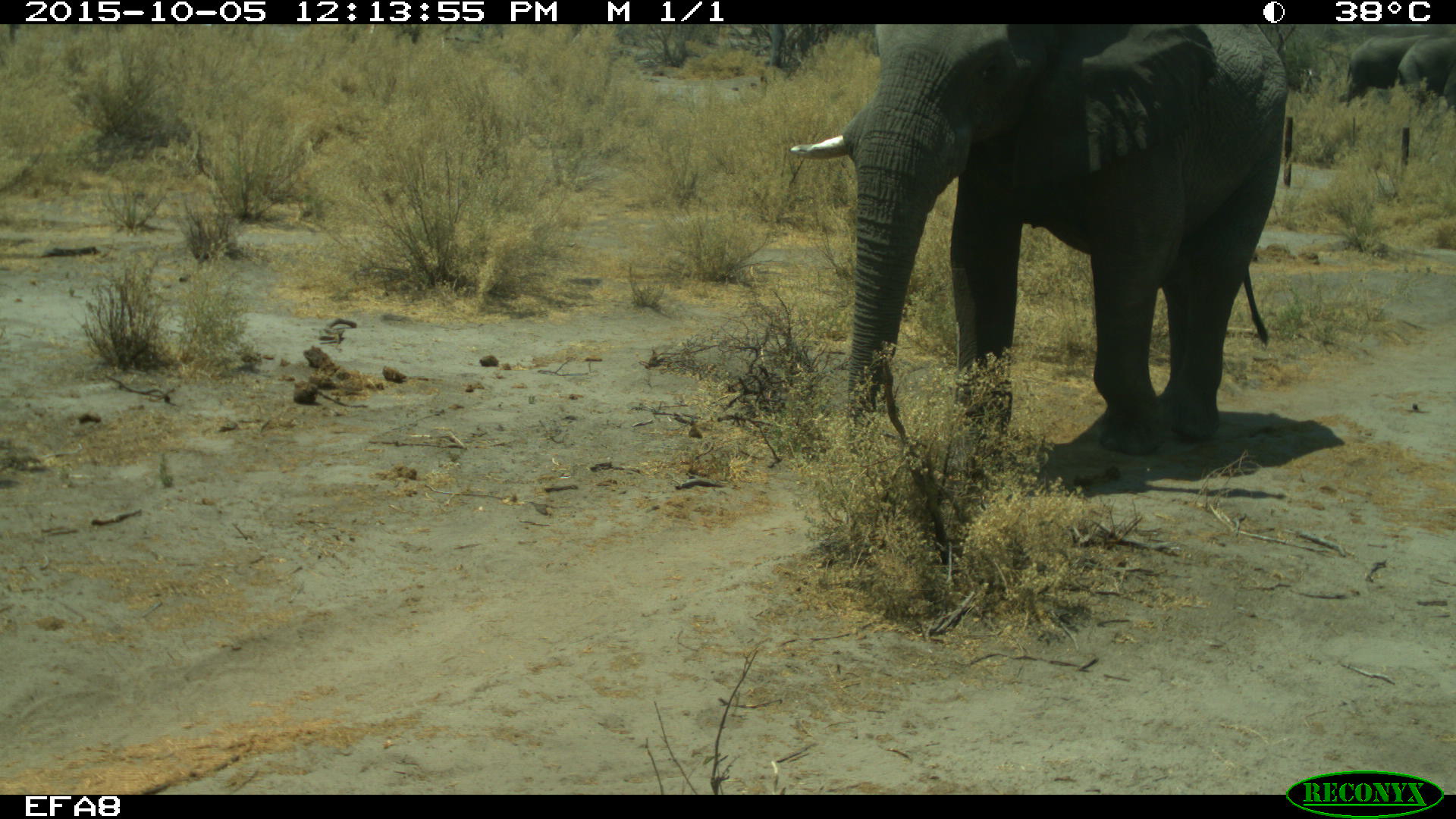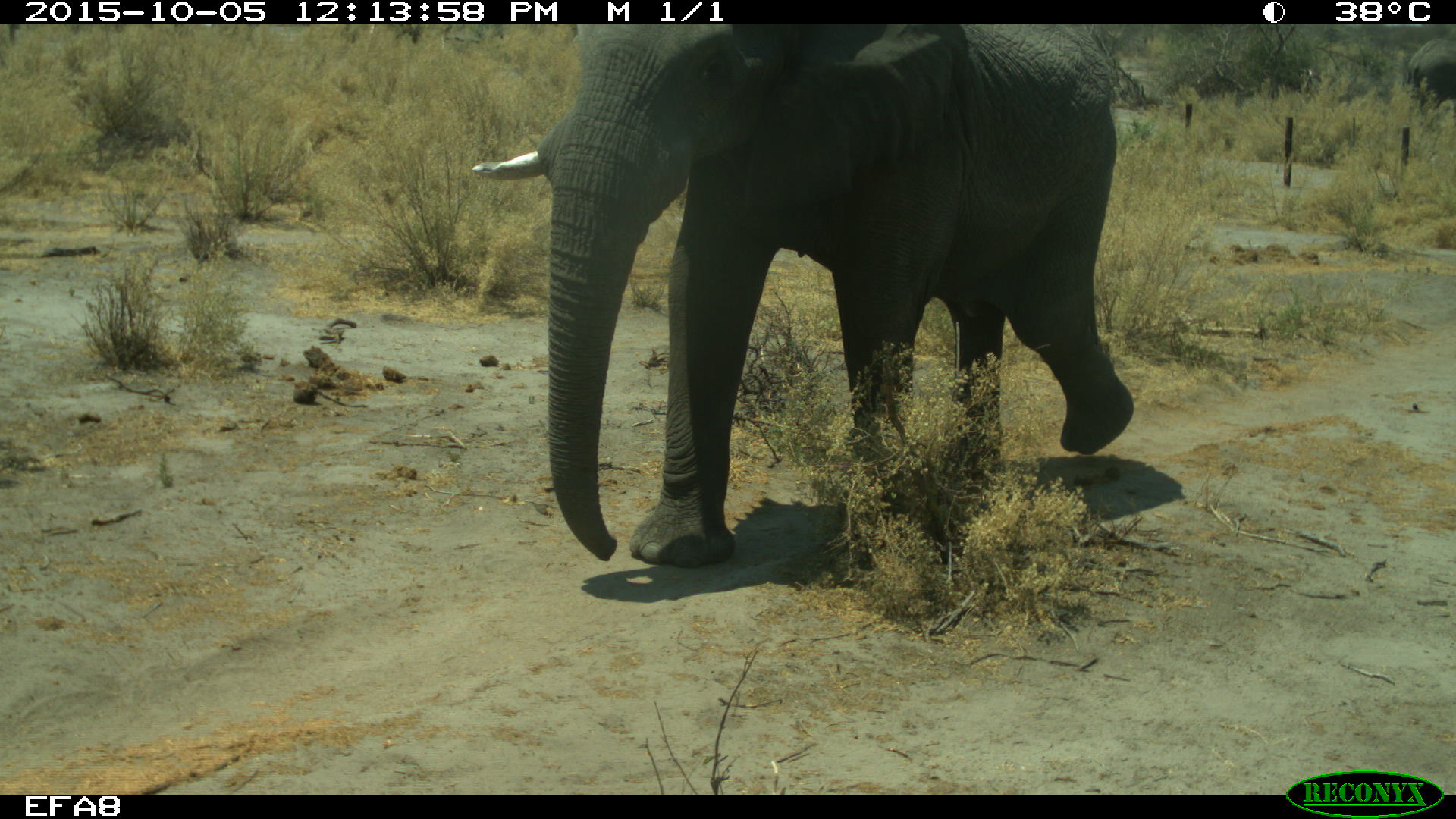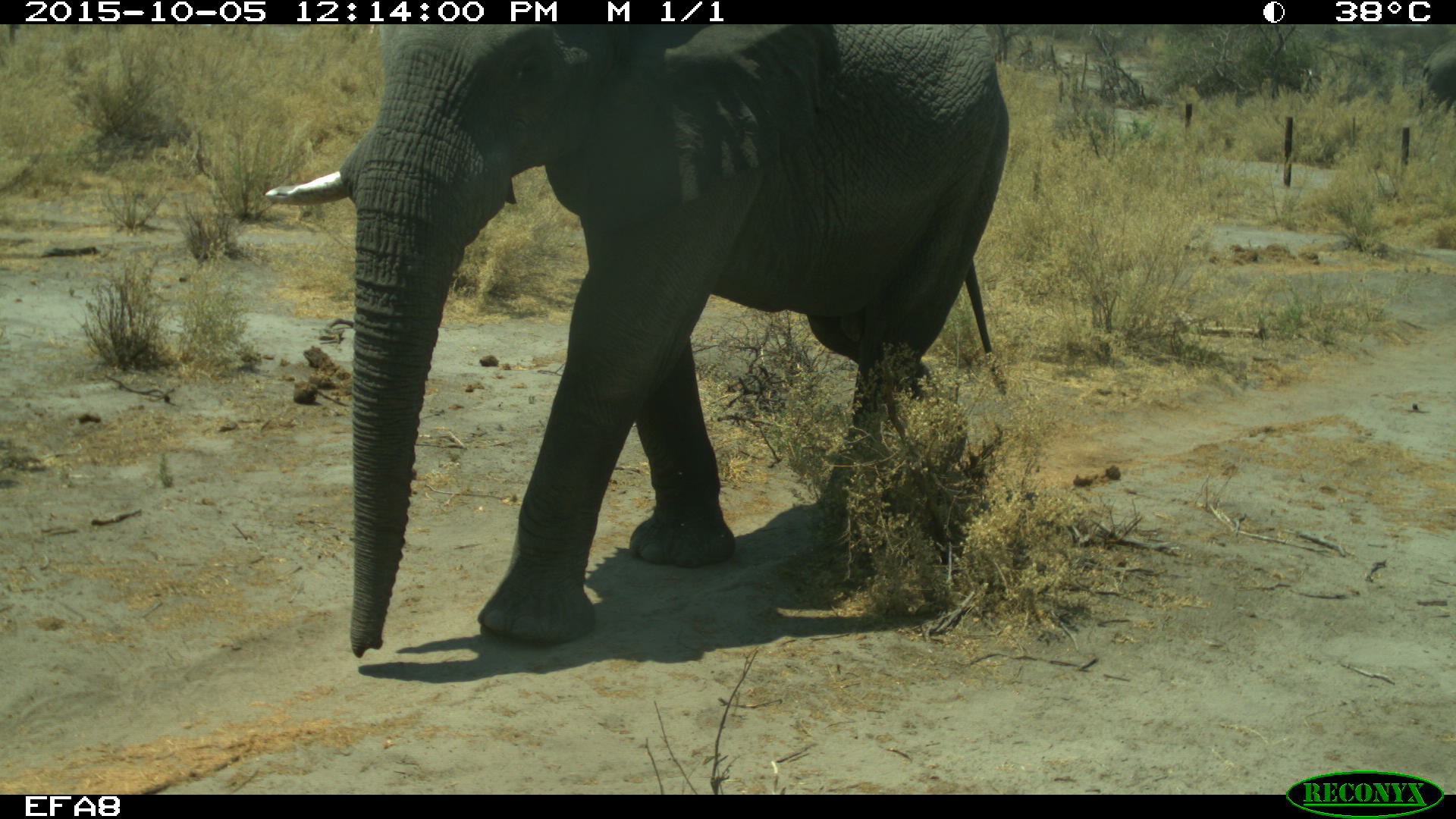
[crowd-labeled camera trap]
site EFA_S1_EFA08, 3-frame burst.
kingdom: Animalia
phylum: Chordata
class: Mammalia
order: Proboscidea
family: Elephantidae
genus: Loxodonta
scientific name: Loxodonta africana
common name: african bush elephant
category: elephant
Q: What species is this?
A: Elephant (african bush elephant) (Loxodonta africana).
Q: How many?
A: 3.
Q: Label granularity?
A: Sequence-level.